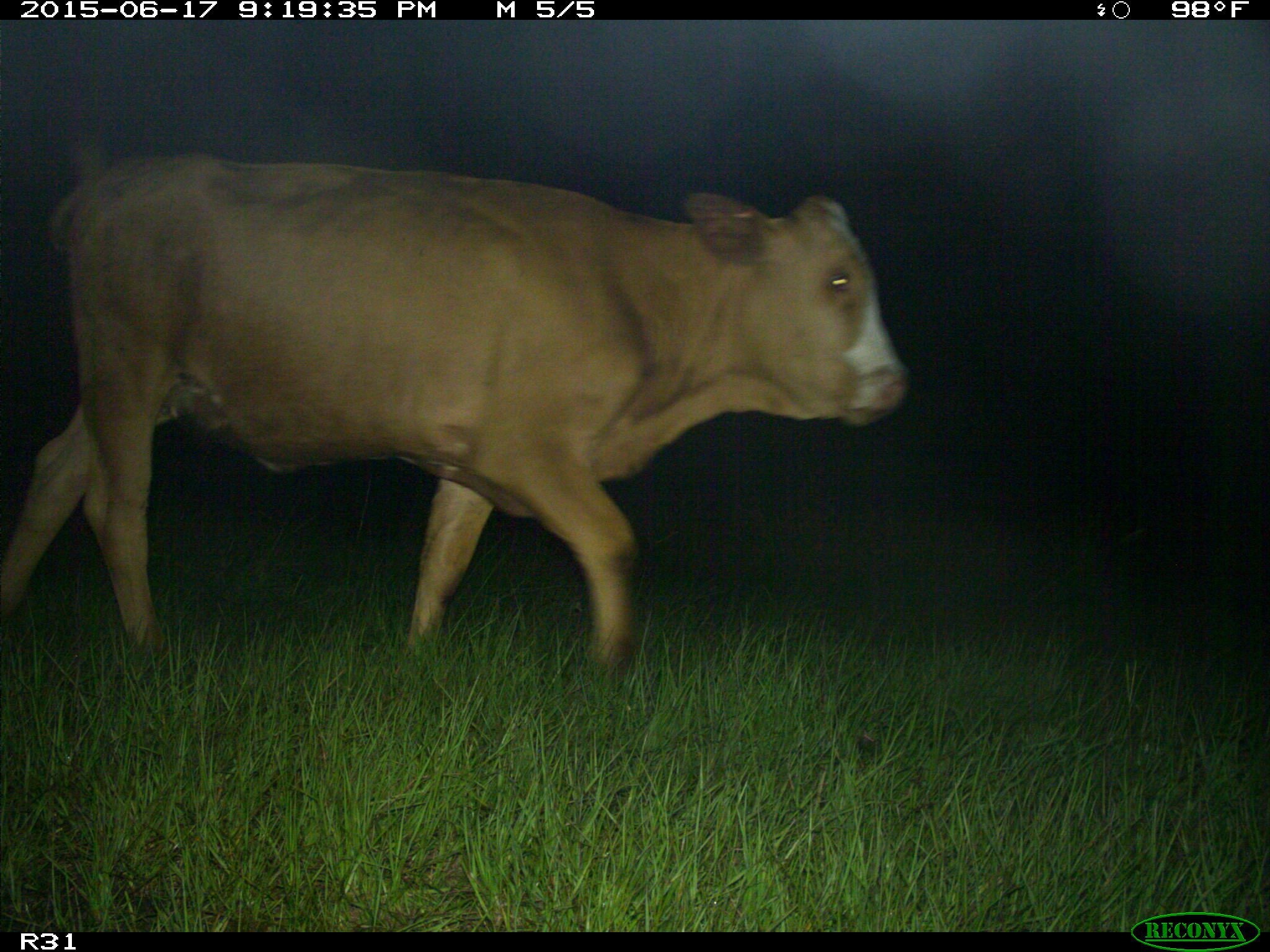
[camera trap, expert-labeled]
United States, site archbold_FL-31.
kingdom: Animalia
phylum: Chordata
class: Mammalia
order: Artiodactyla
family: Bovidae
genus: Bos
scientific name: Bos taurus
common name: domestic cow